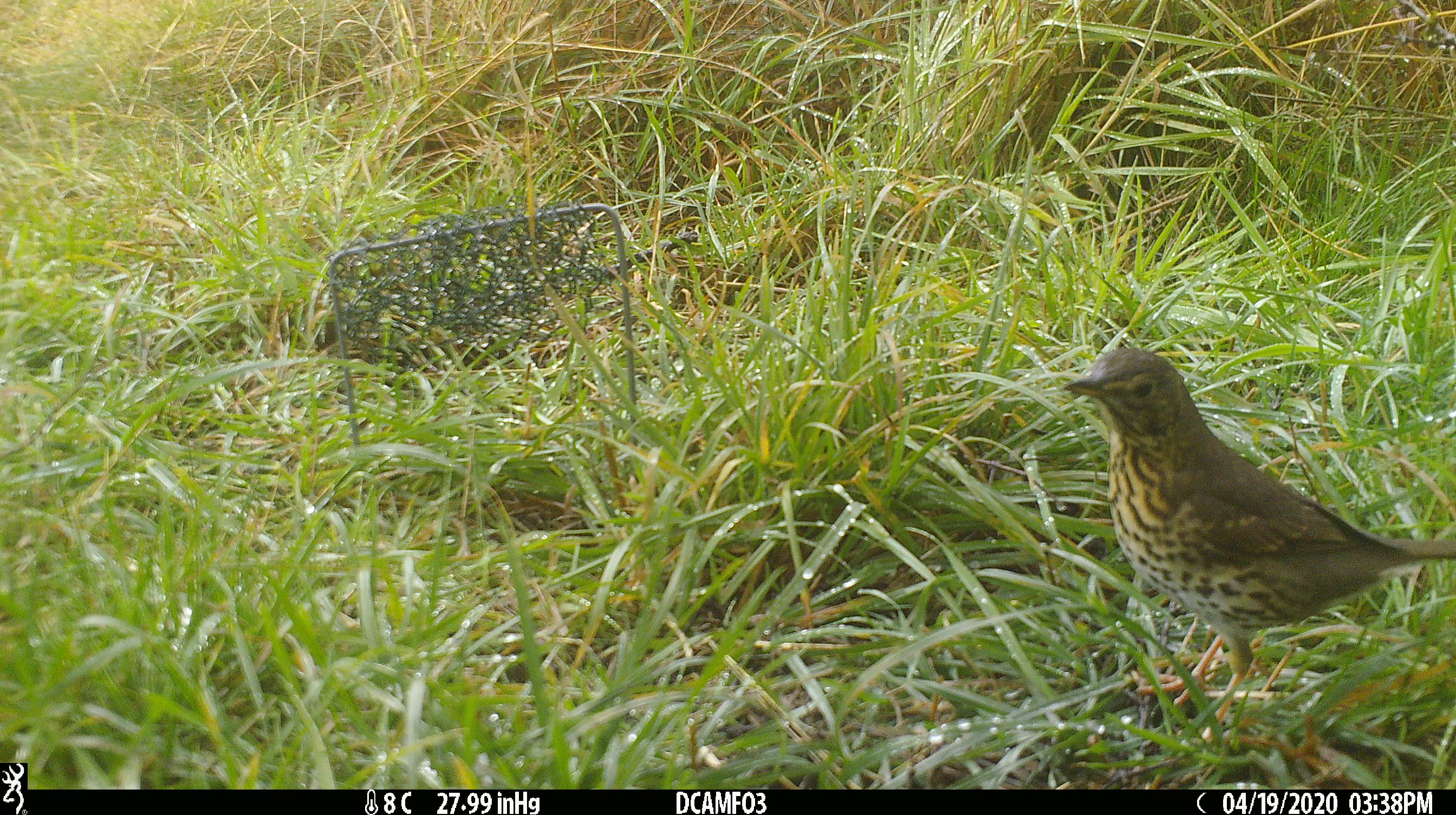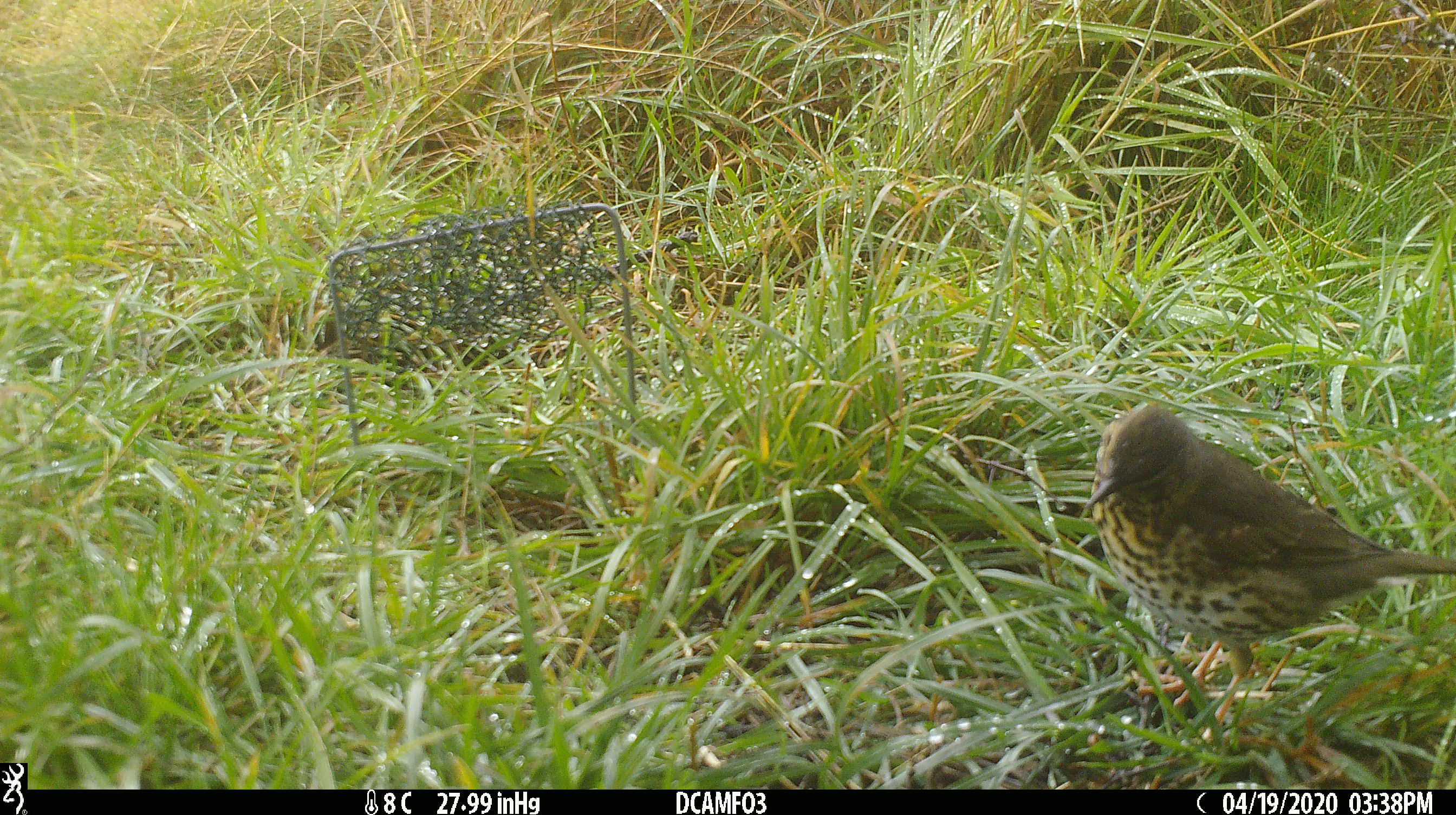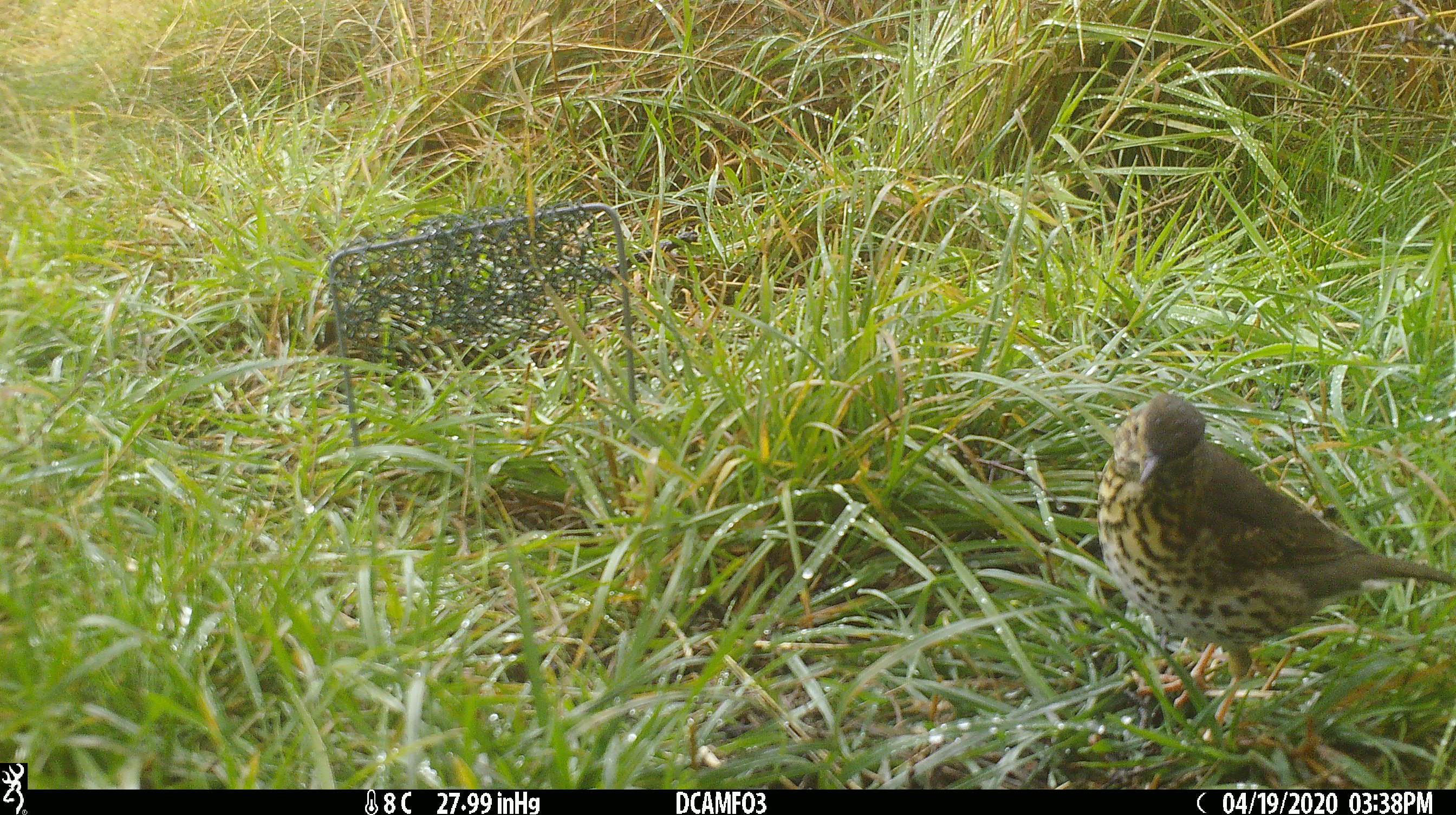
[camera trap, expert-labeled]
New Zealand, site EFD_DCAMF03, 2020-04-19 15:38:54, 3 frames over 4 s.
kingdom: Animalia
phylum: Chordata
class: Aves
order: Passeriformes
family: Turdidae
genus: Turdus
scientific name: Turdus philomelos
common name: song thrush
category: thrush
Thrush (song thrush) (Turdus philomelos).